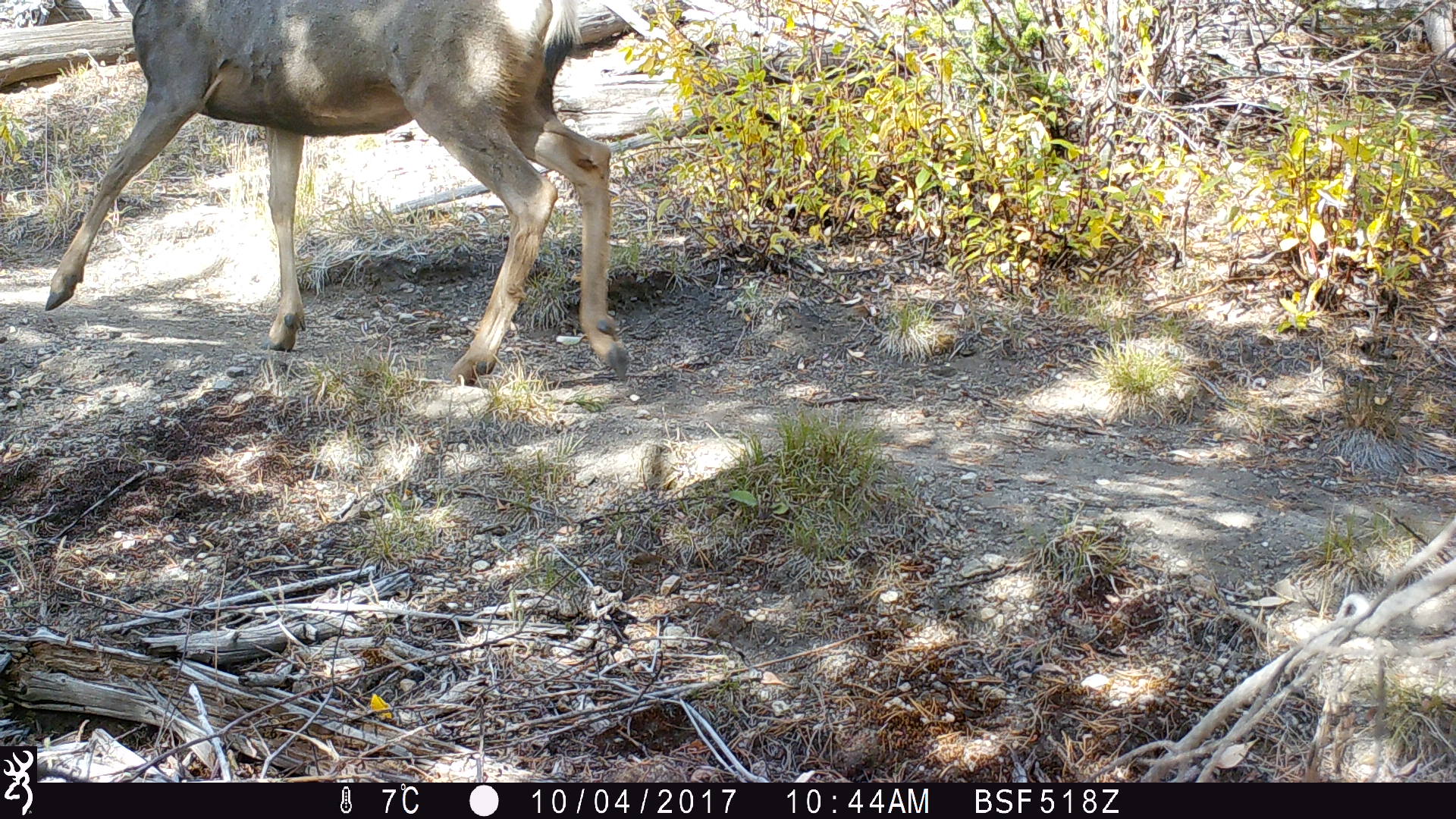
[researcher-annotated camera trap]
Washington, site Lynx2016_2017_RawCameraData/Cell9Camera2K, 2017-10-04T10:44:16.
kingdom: Animalia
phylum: Chordata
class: Mammalia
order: Artiodactyla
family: Cervidae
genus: Odocoileus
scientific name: Odocoileus hemionus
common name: mule deer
Odocoileus hemionus (mule deer). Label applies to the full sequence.